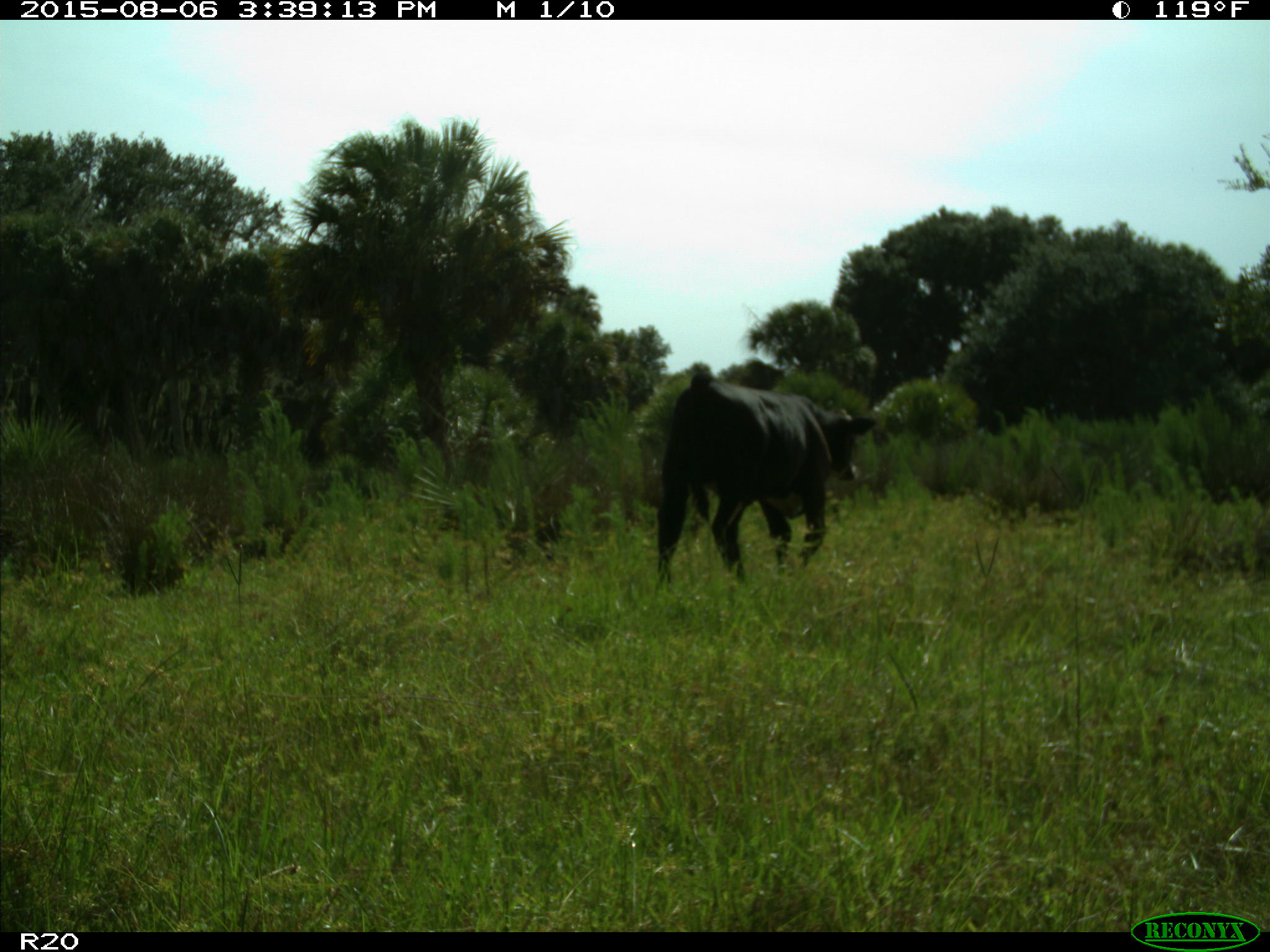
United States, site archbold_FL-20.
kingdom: Animalia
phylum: Chordata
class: Mammalia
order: Artiodactyla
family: Bovidae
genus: Bos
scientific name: Bos taurus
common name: domestic cow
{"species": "Bos taurus (domestic cow)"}